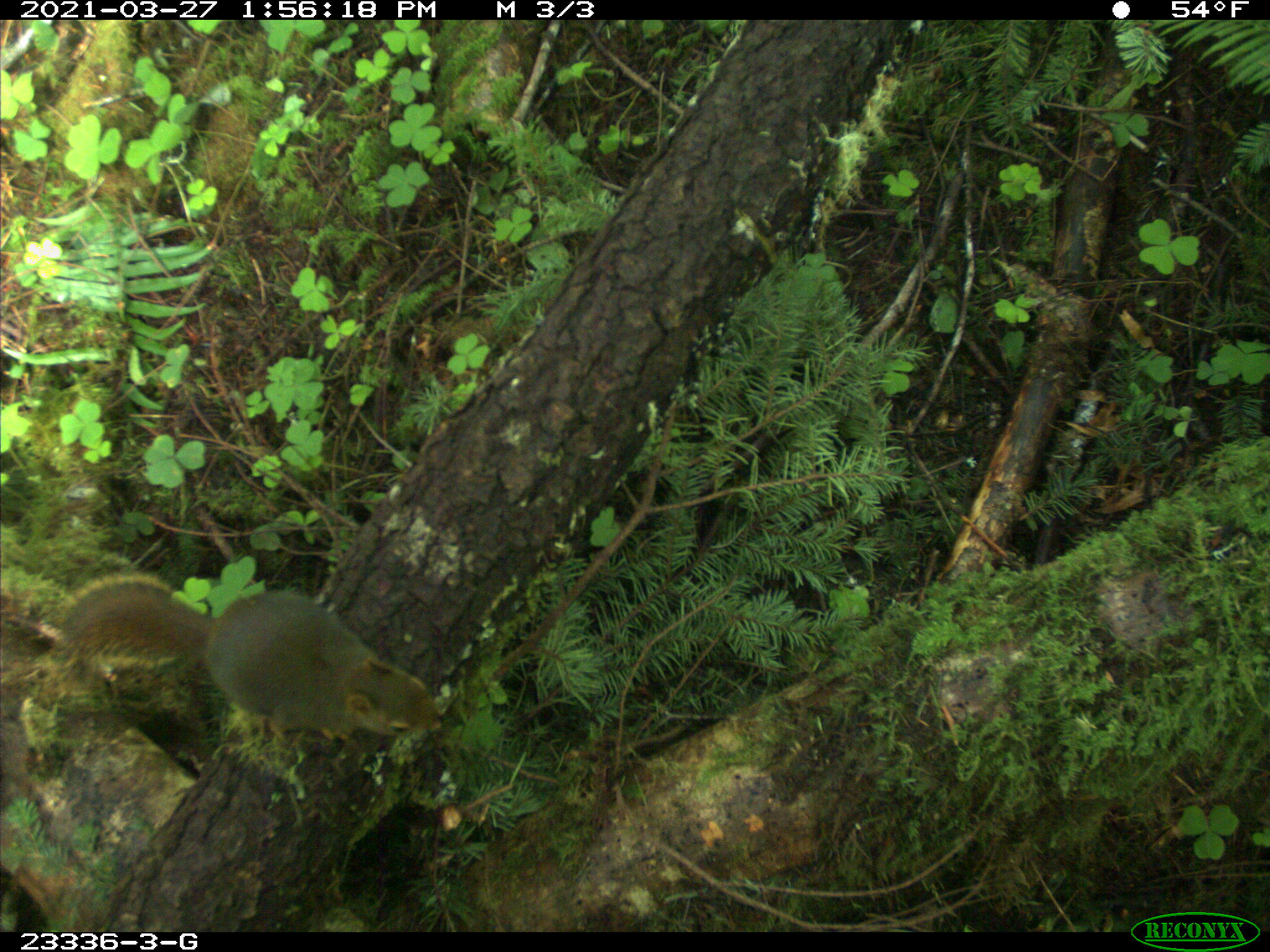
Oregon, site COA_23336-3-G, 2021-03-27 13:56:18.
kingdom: Animalia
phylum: Chordata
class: Mammalia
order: Rodentia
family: Sciuridae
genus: Tamiasciurus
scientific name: Tamiasciurus douglasii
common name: douglas squirrel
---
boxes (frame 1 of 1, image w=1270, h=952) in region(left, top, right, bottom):
douglas squirrel: region(56, 559, 454, 757)